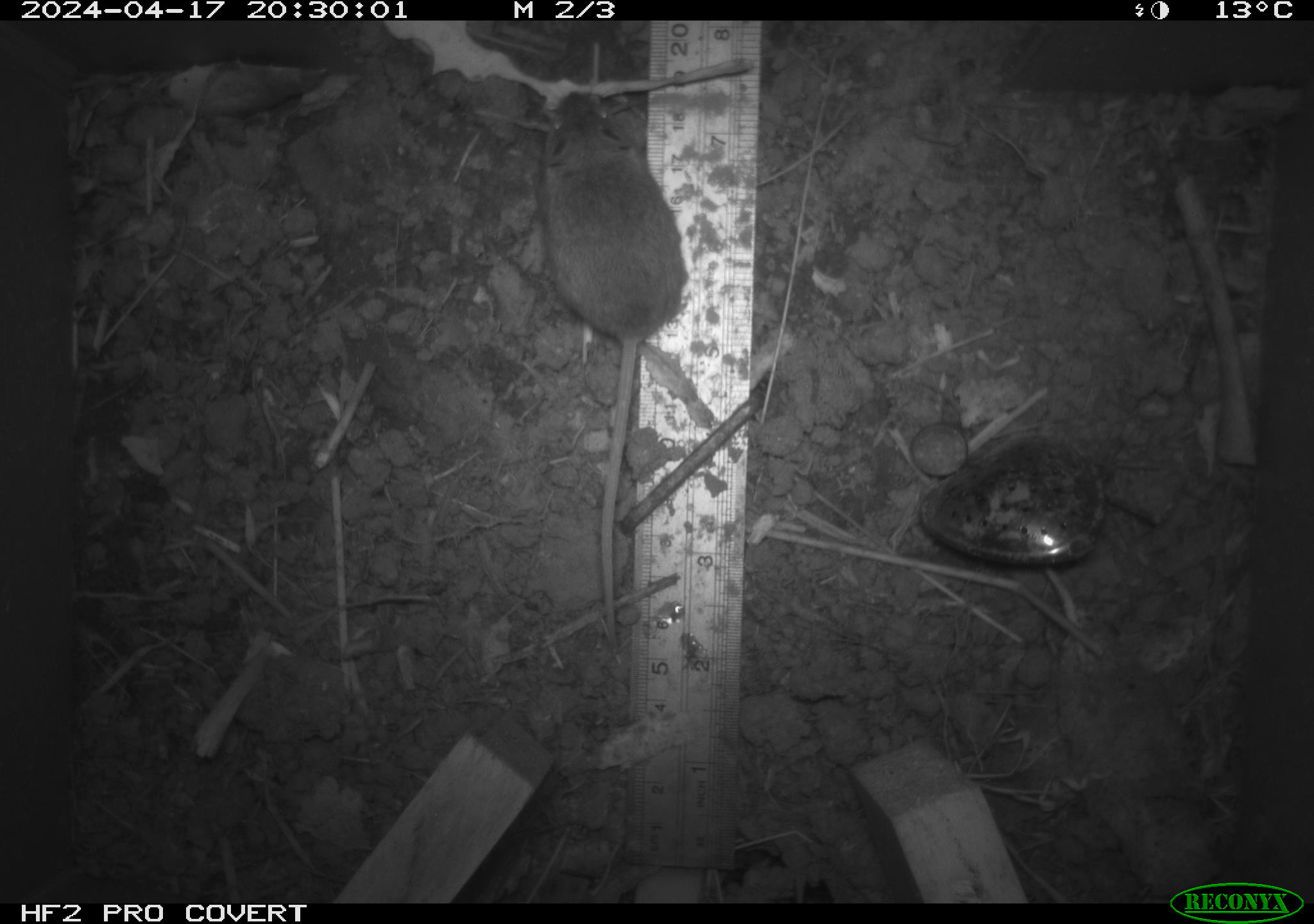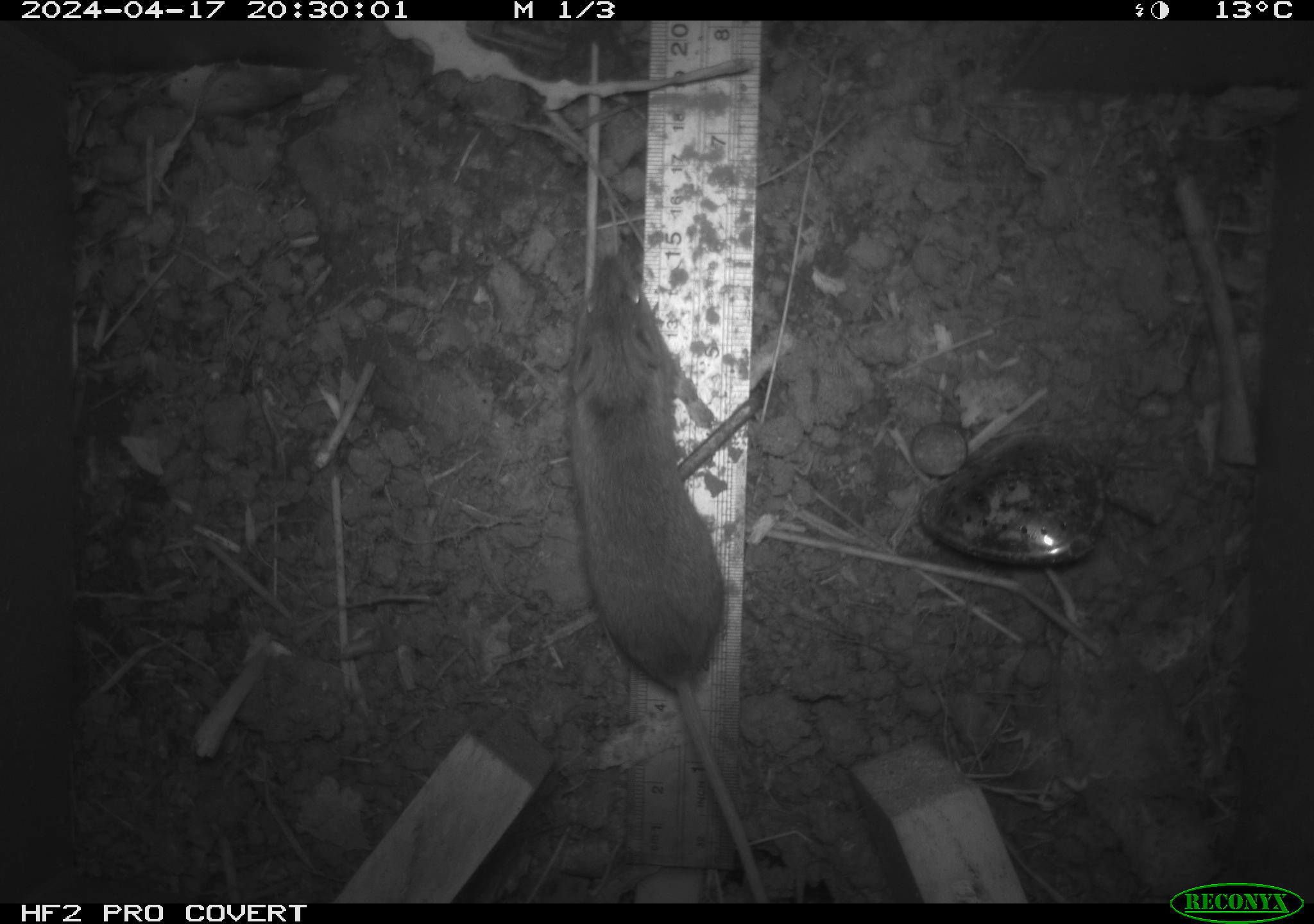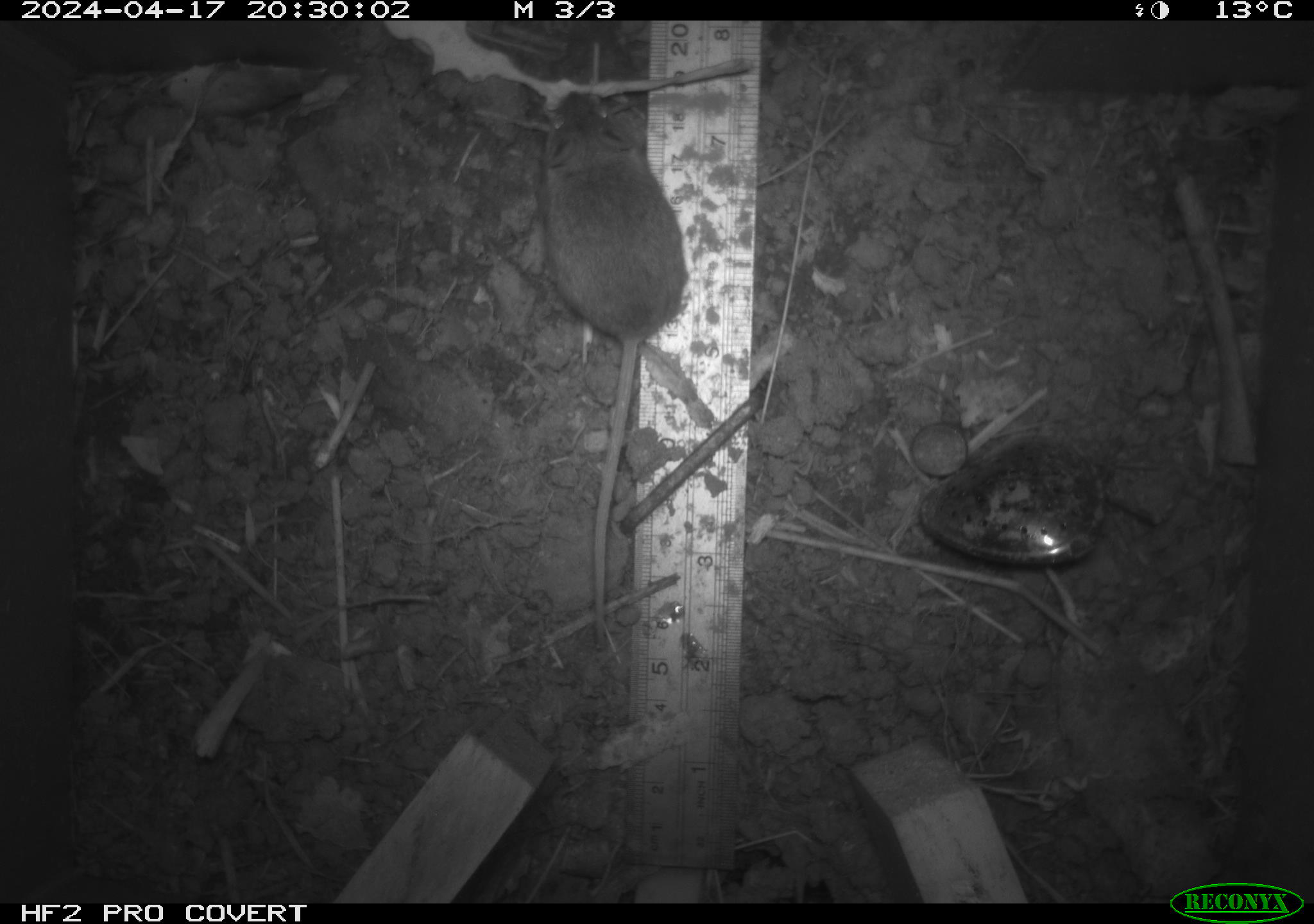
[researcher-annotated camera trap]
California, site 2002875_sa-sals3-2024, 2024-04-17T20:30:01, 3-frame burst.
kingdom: Animalia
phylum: Chordata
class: Mammalia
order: Rodentia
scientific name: Rodentia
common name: rodent